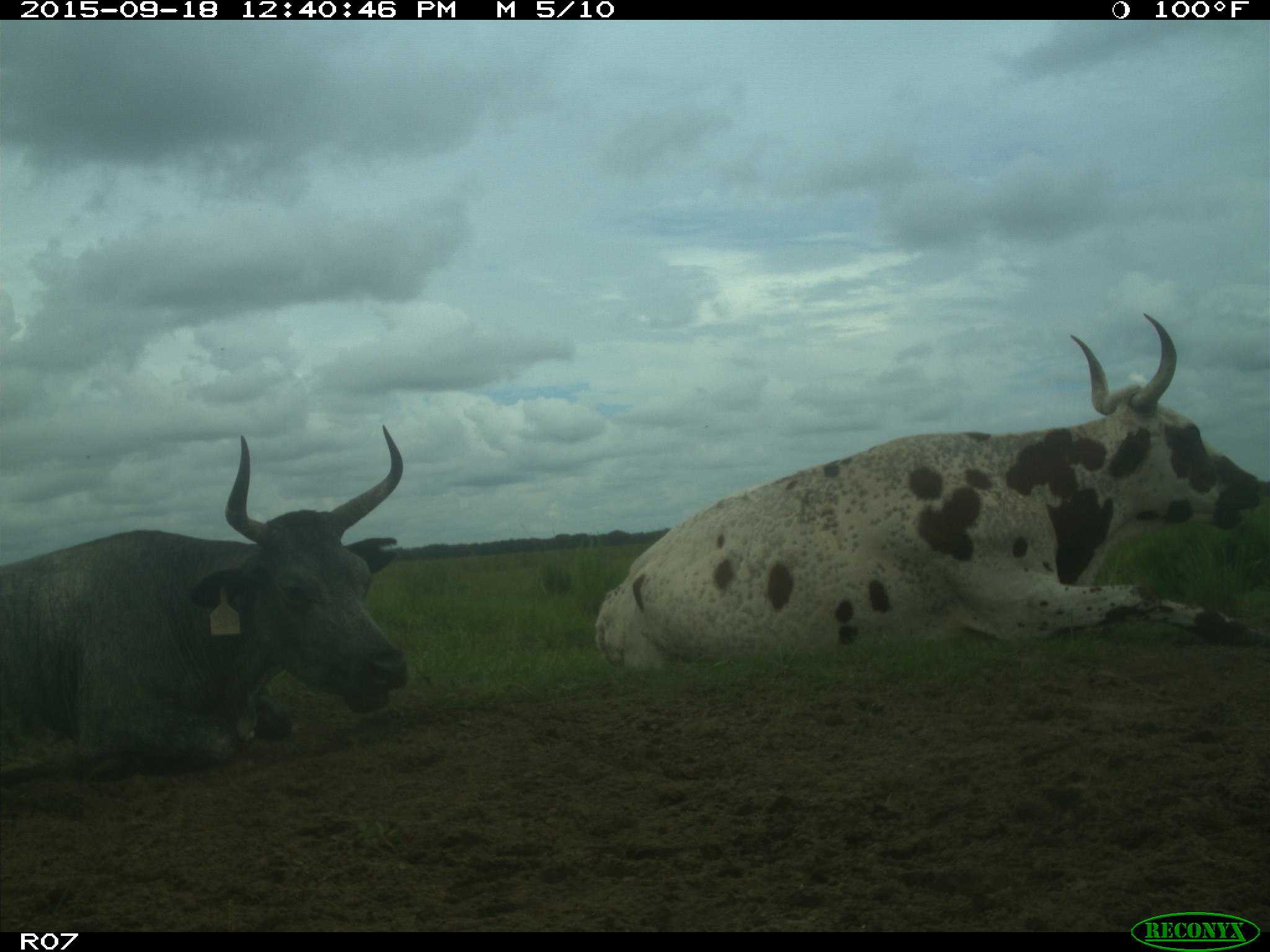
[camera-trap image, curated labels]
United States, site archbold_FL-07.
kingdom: Animalia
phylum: Chordata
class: Mammalia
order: Artiodactyla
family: Bovidae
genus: Bos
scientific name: Bos taurus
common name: domestic cow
Bos taurus (domestic cow).